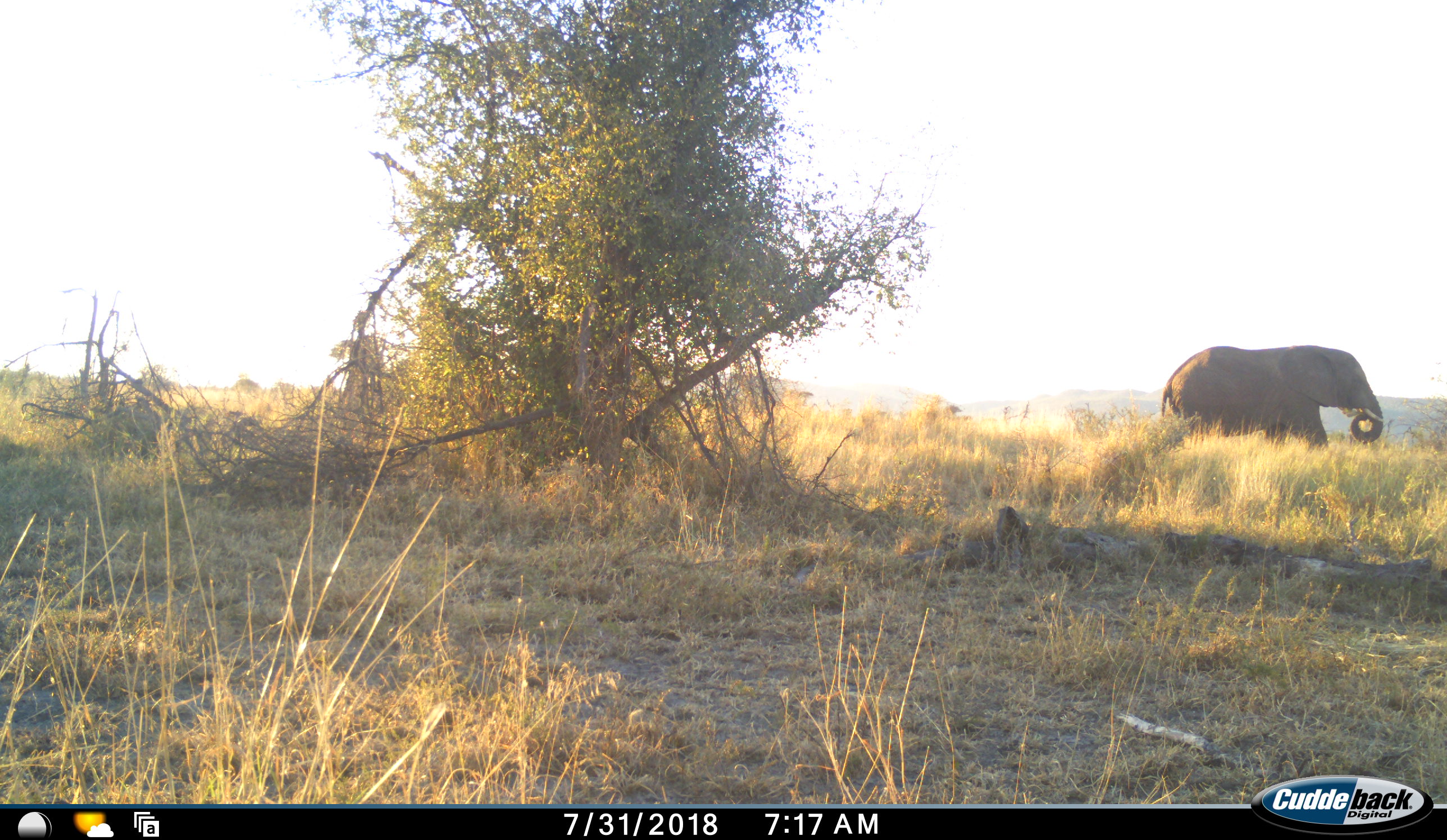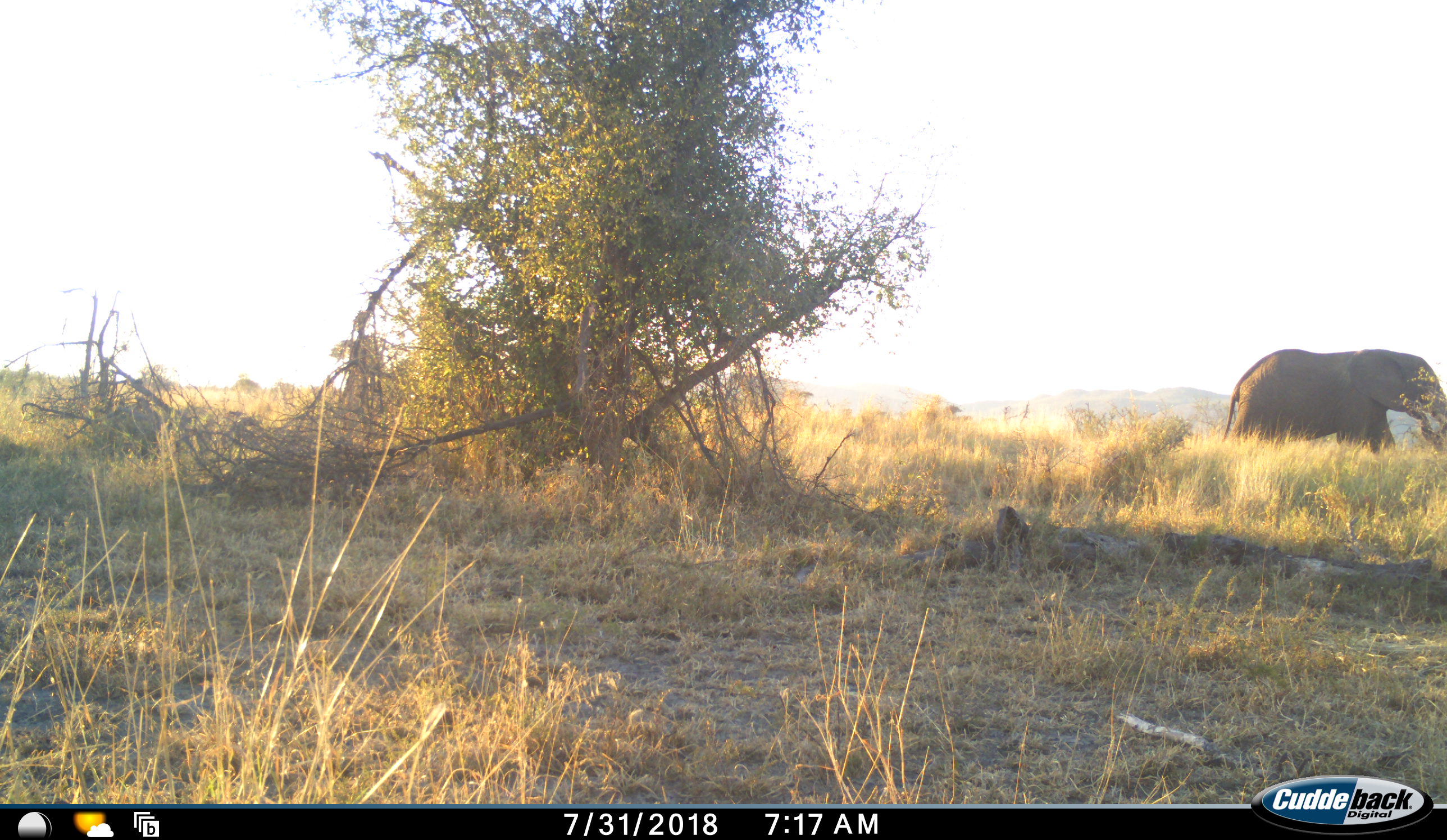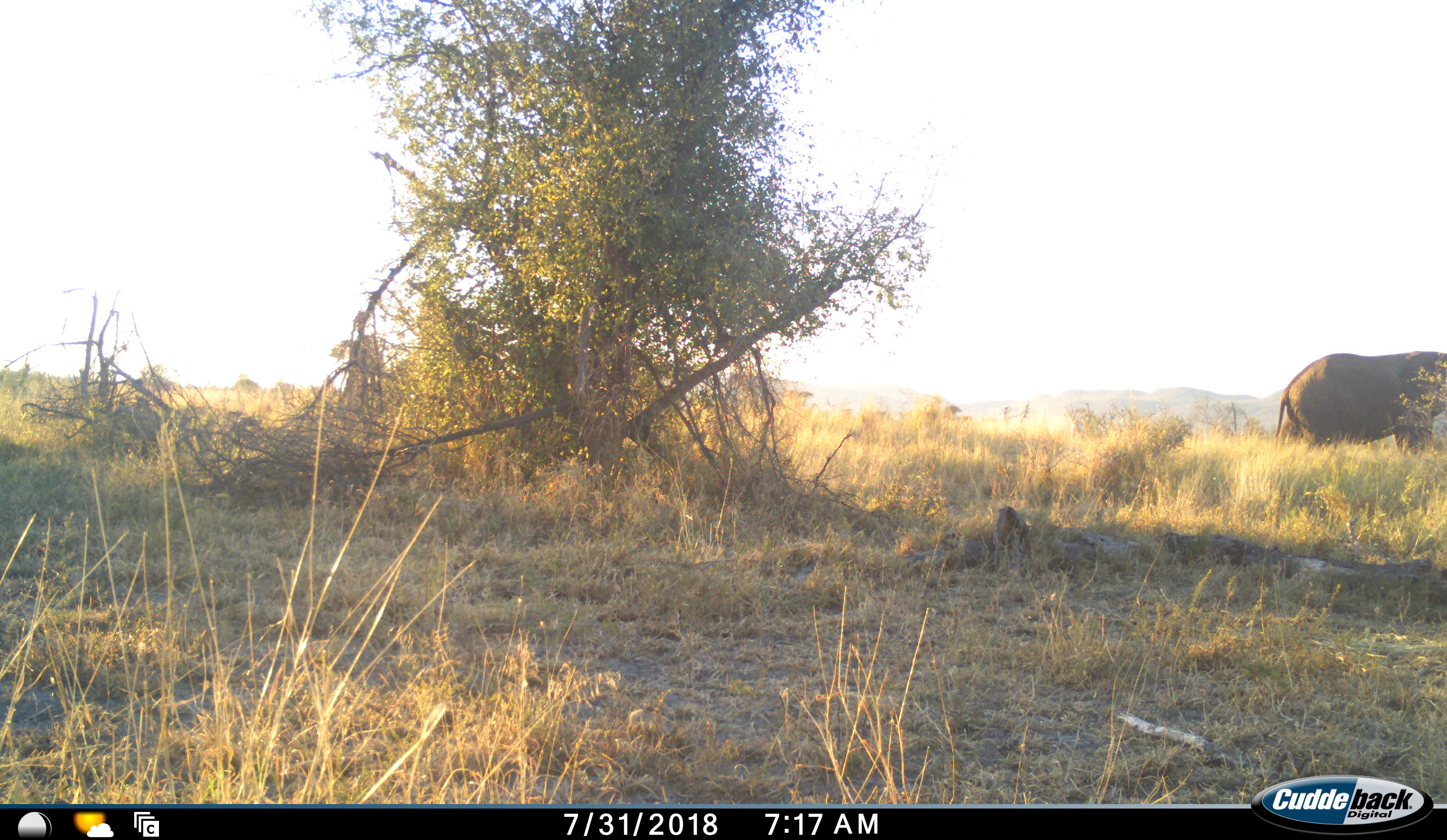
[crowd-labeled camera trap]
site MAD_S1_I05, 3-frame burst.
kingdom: Animalia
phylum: Chordata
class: Mammalia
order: Proboscidea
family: Elephantidae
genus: Loxodonta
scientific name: Loxodonta africana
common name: african bush elephant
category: elephant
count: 1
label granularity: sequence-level